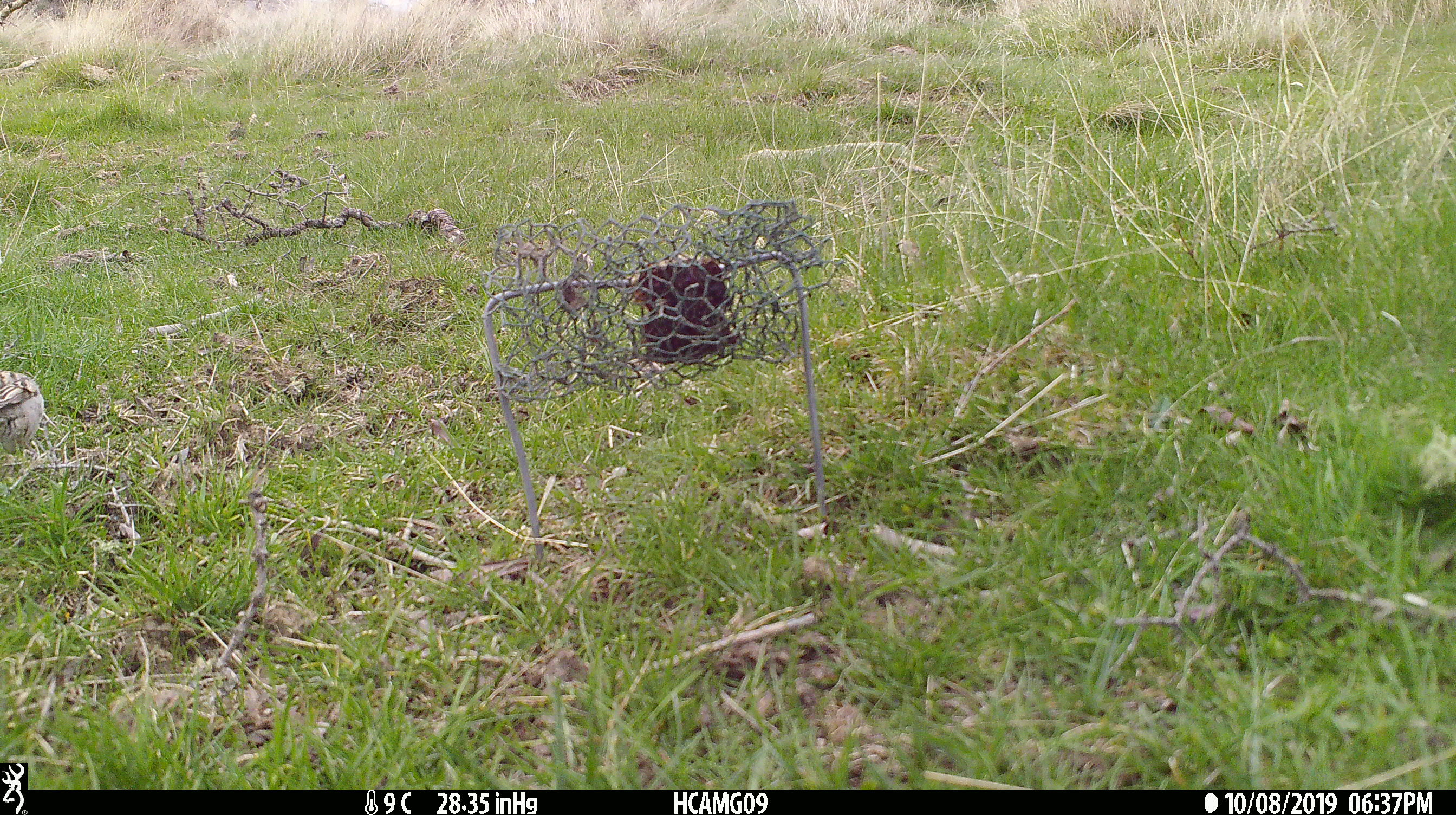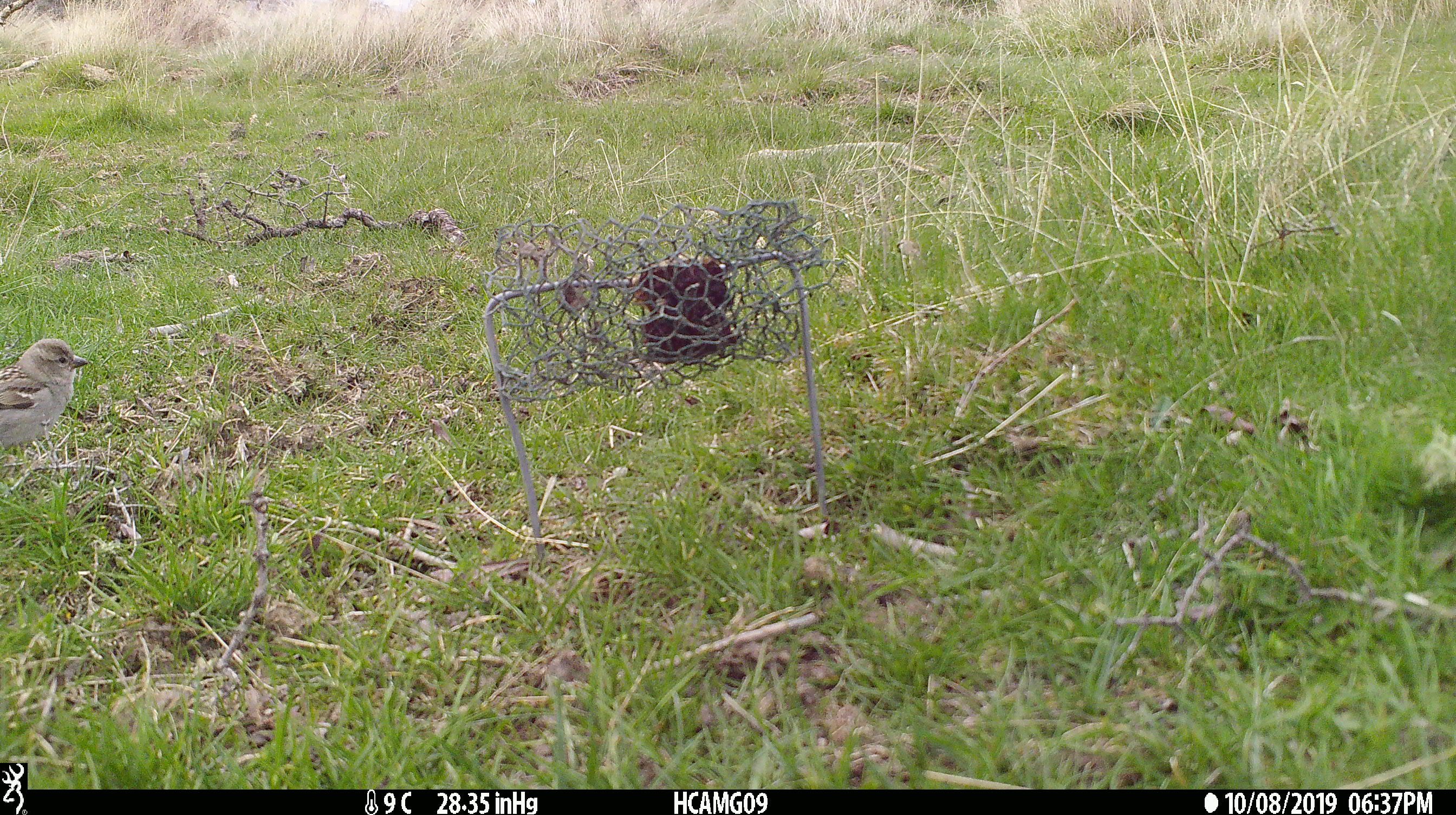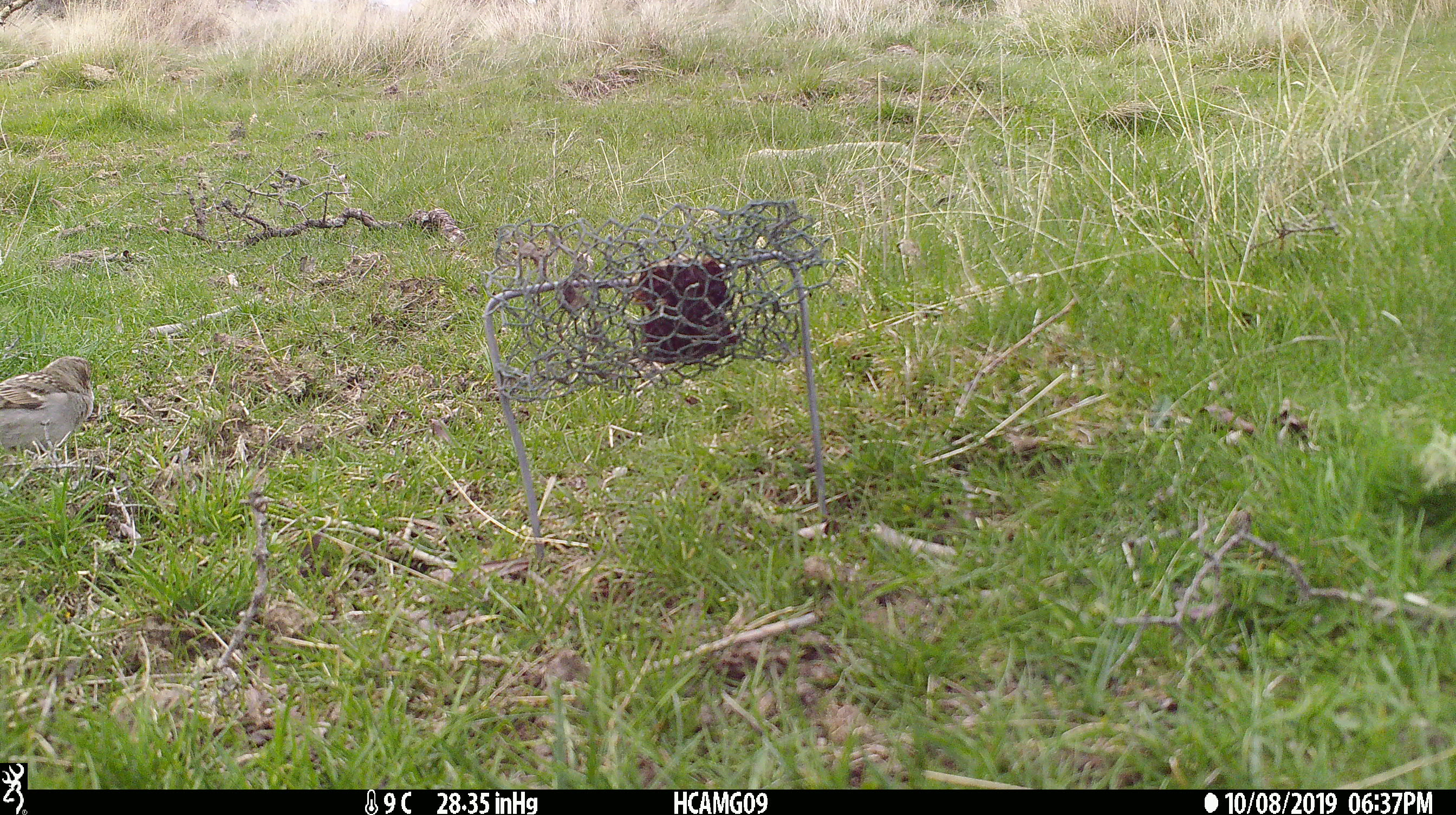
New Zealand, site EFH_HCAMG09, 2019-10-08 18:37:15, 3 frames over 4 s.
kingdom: Animalia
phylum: Chordata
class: Aves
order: Passeriformes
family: Passeridae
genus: Passer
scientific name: Passer domesticus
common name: house sparrow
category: sparrow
Sparrow (house sparrow) (Passer domesticus).